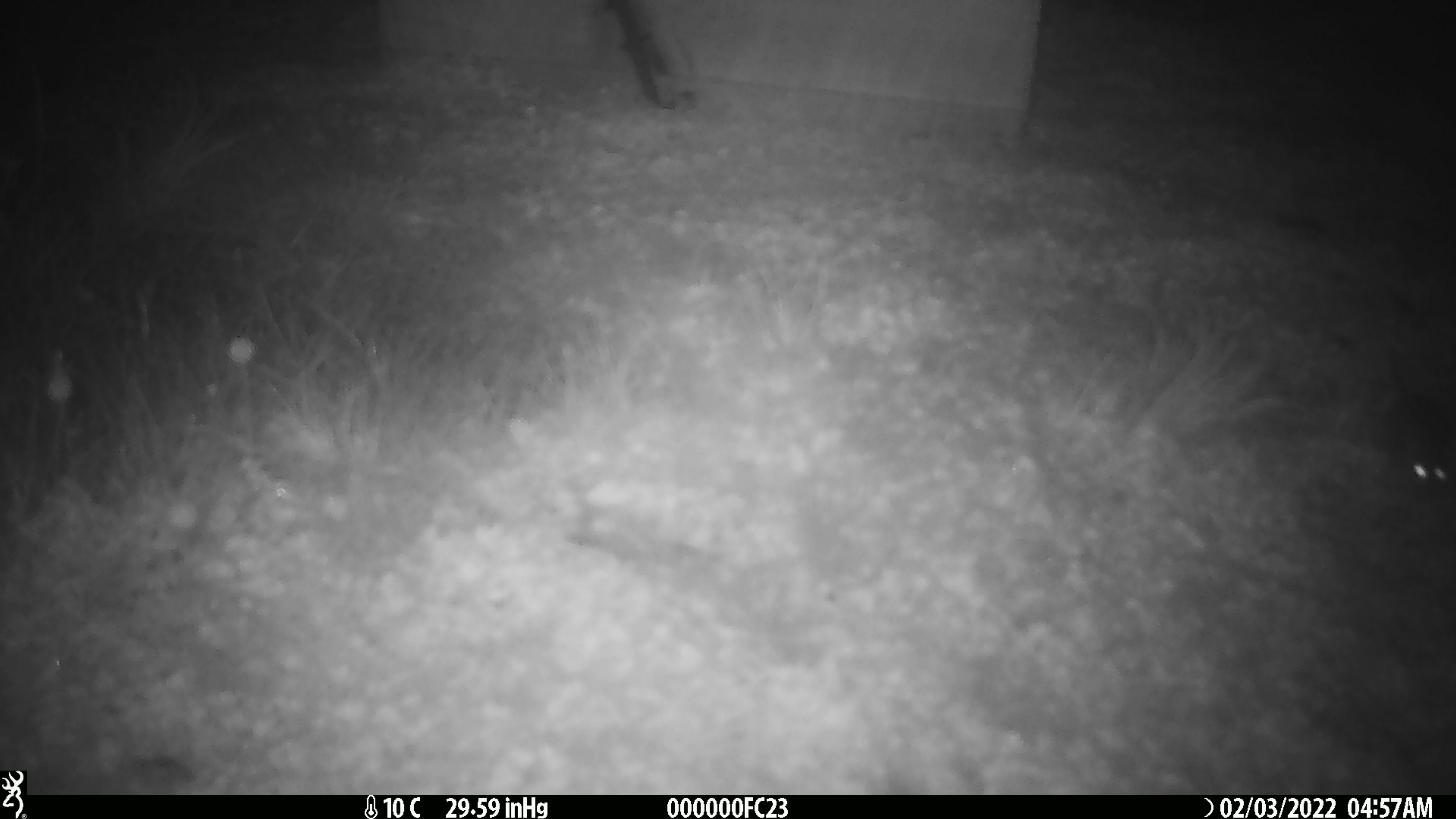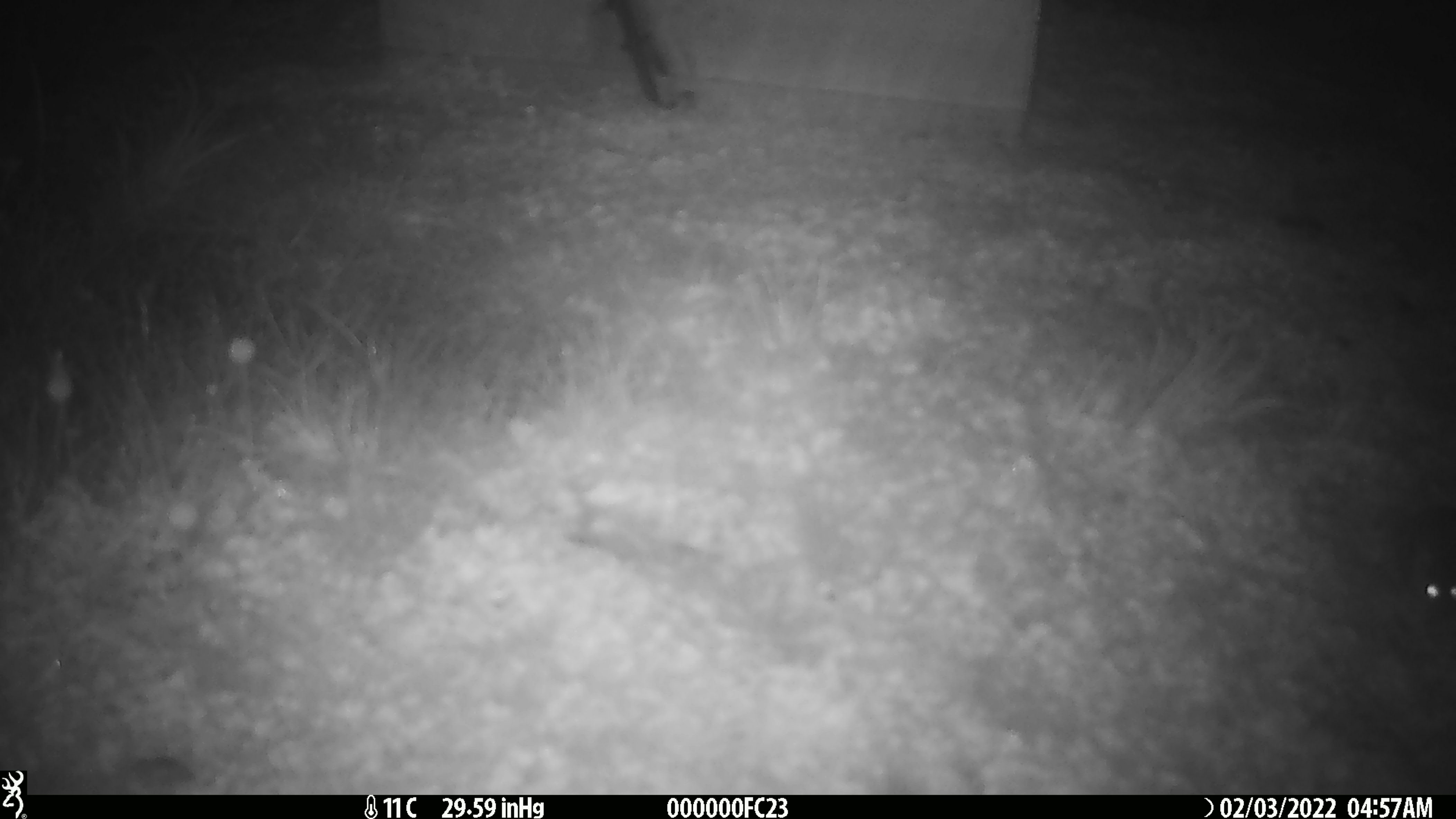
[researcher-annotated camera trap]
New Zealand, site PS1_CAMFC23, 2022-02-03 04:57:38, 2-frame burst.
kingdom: Animalia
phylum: Chordata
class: Mammalia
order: Rodentia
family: Muridae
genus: Mus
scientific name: Mus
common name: mouse